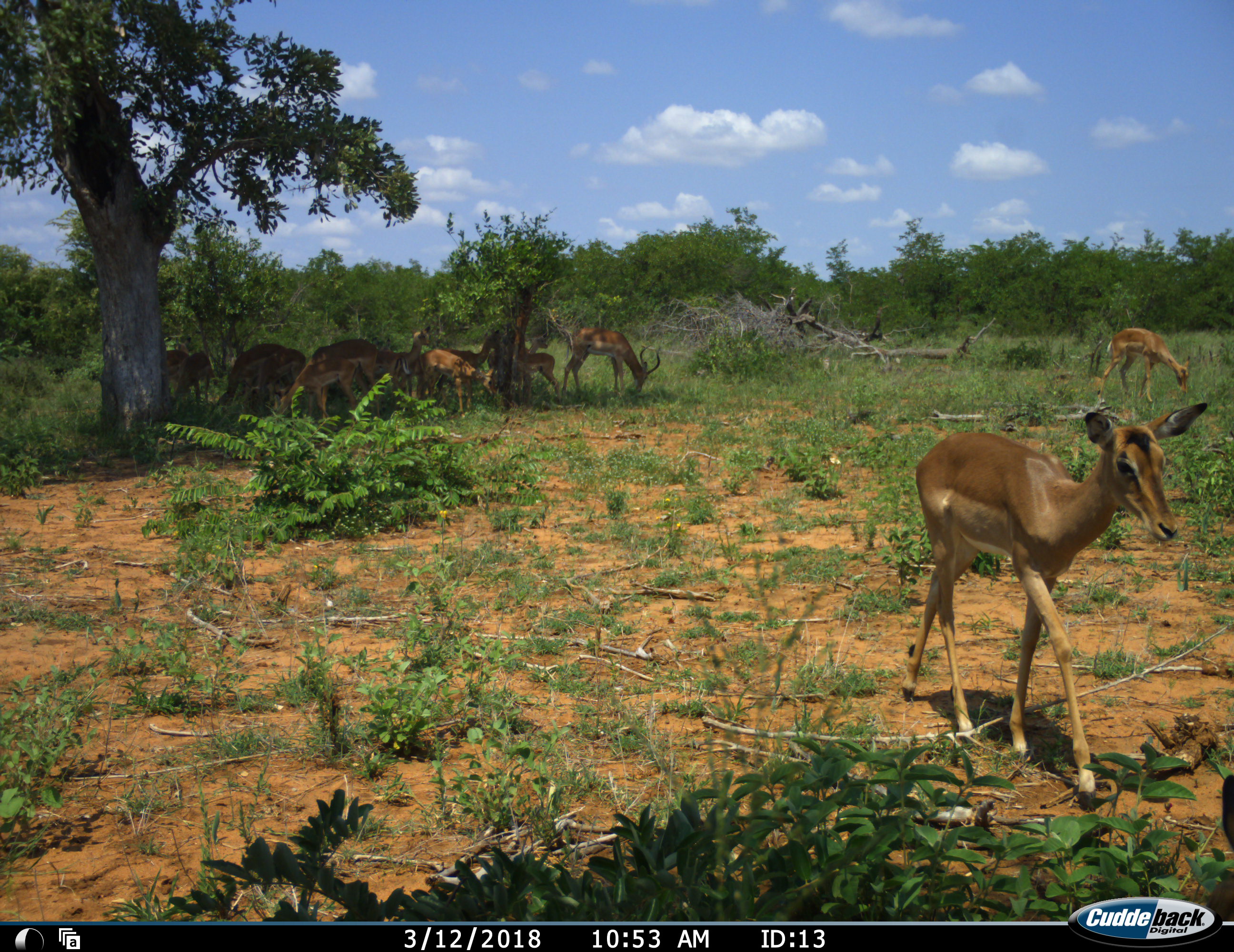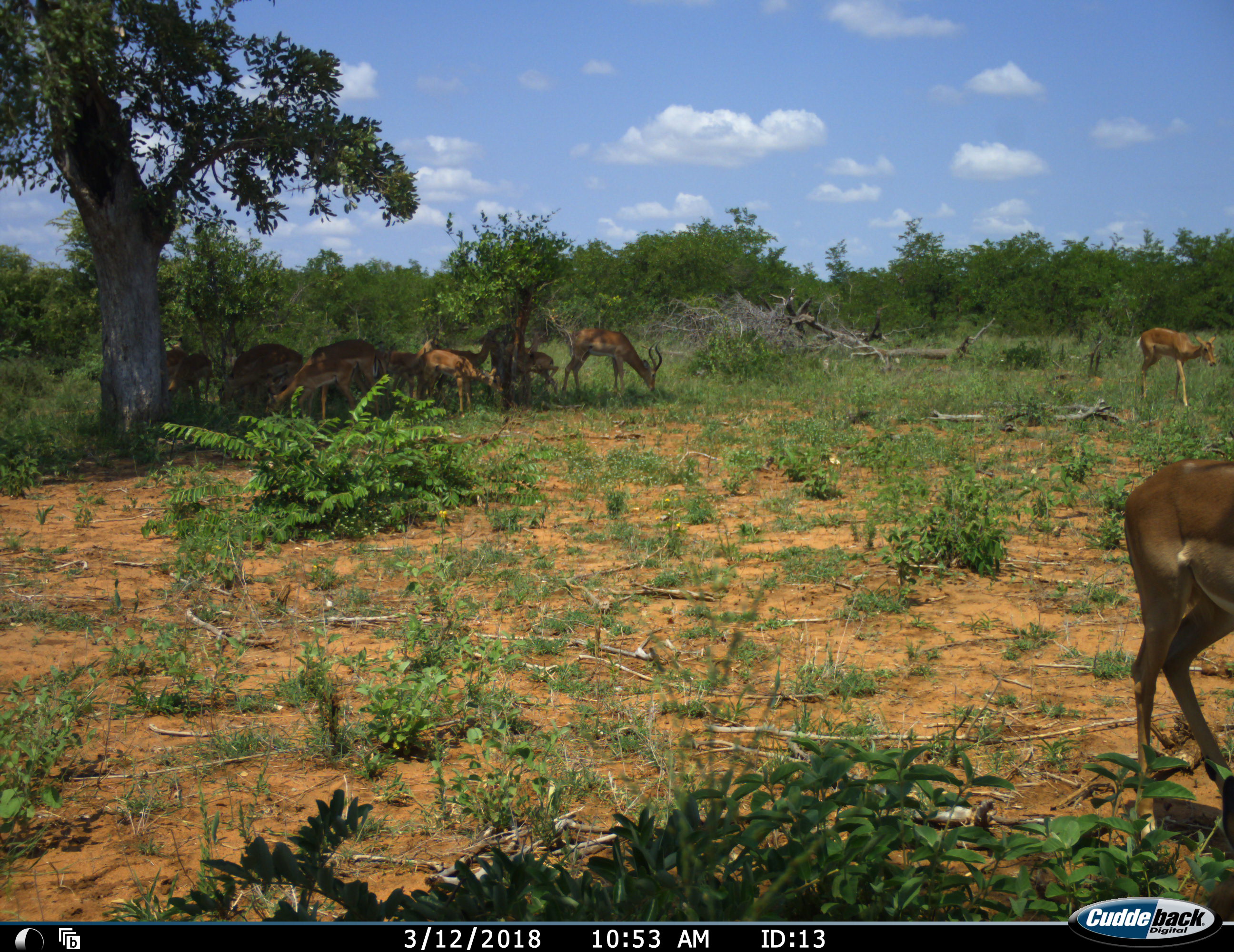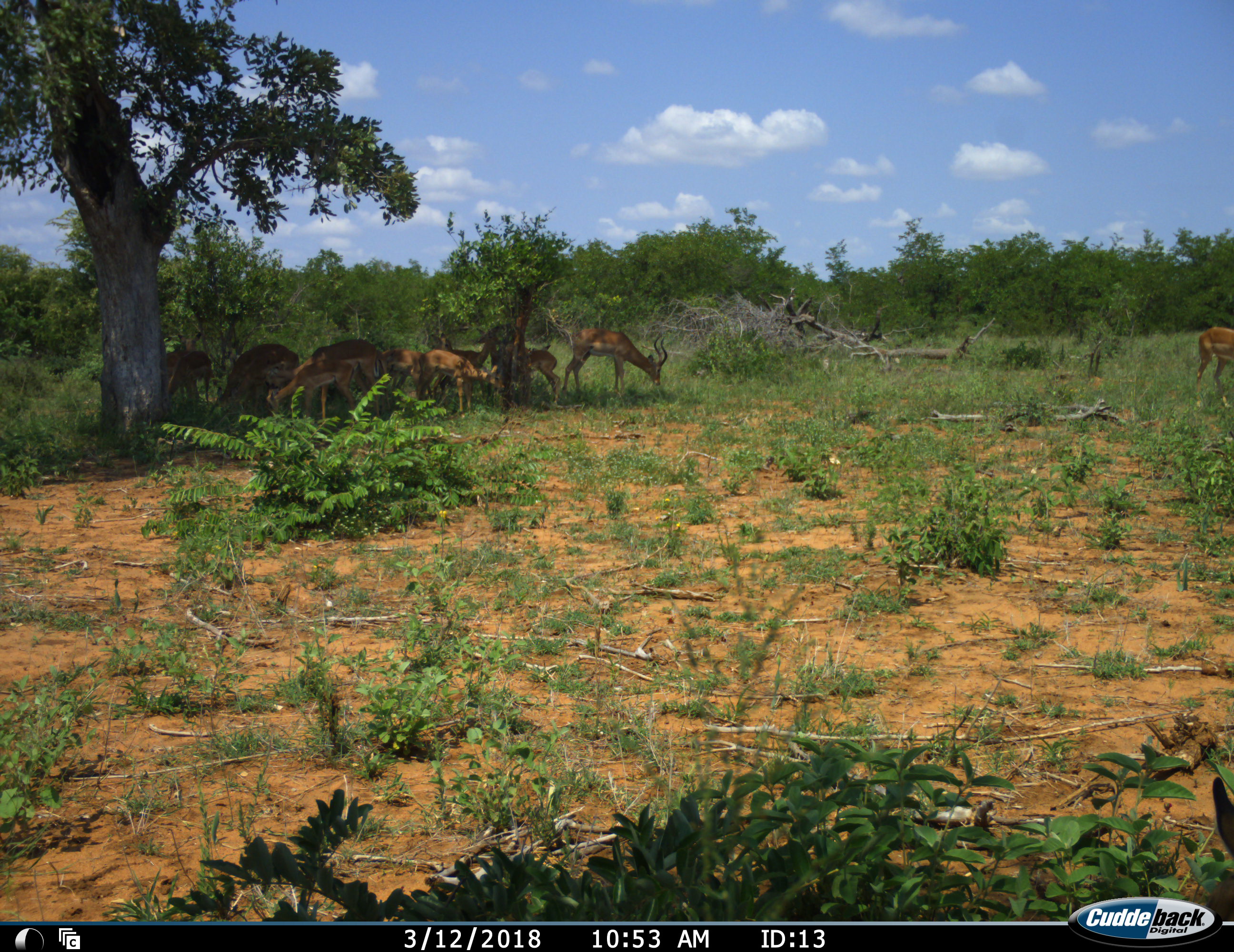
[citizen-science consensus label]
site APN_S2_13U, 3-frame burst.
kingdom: Animalia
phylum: Chordata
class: Mammalia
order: Artiodactyla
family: Bovidae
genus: Aepyceros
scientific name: Aepyceros melampus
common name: impala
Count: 11-50.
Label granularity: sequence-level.